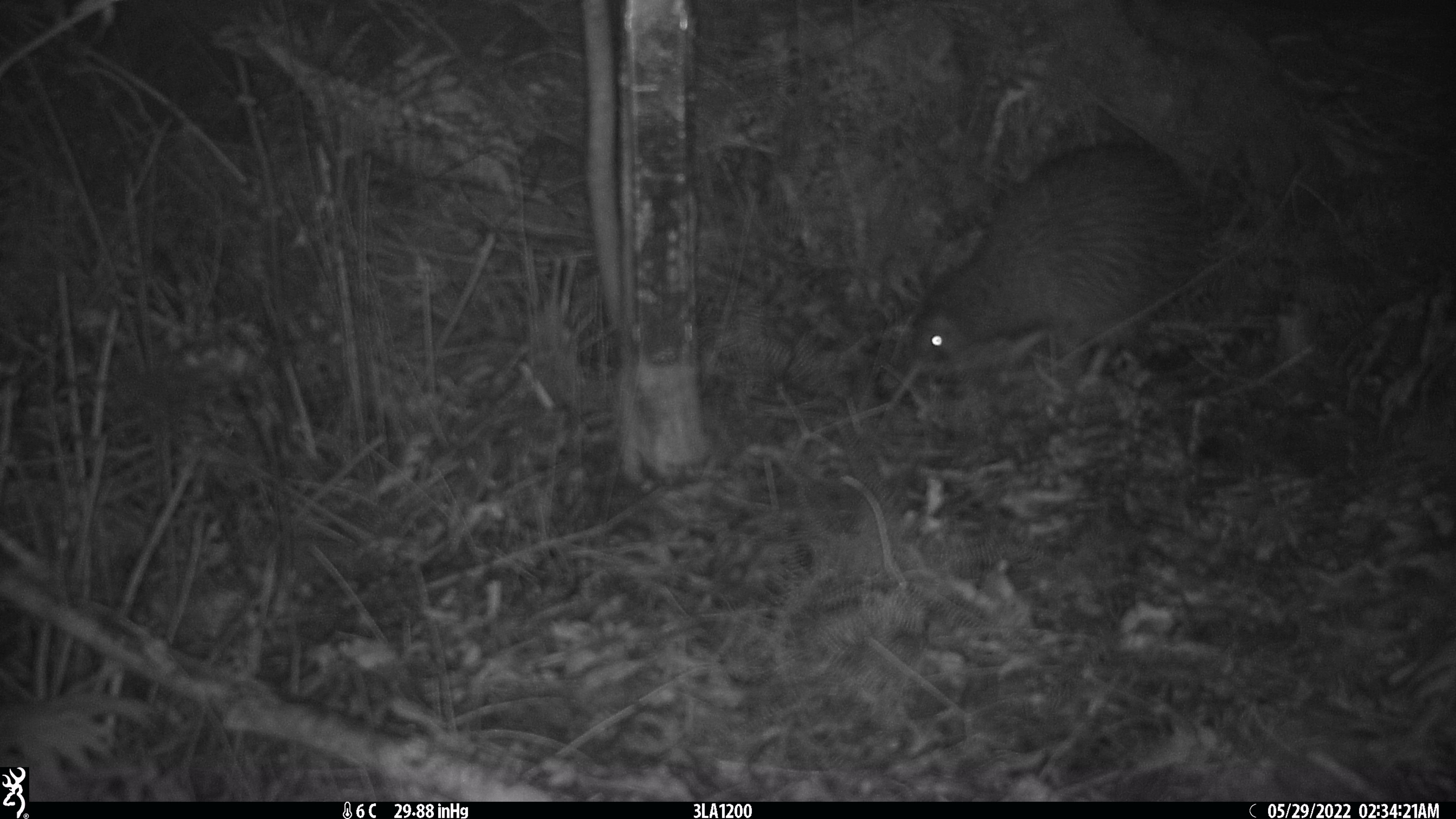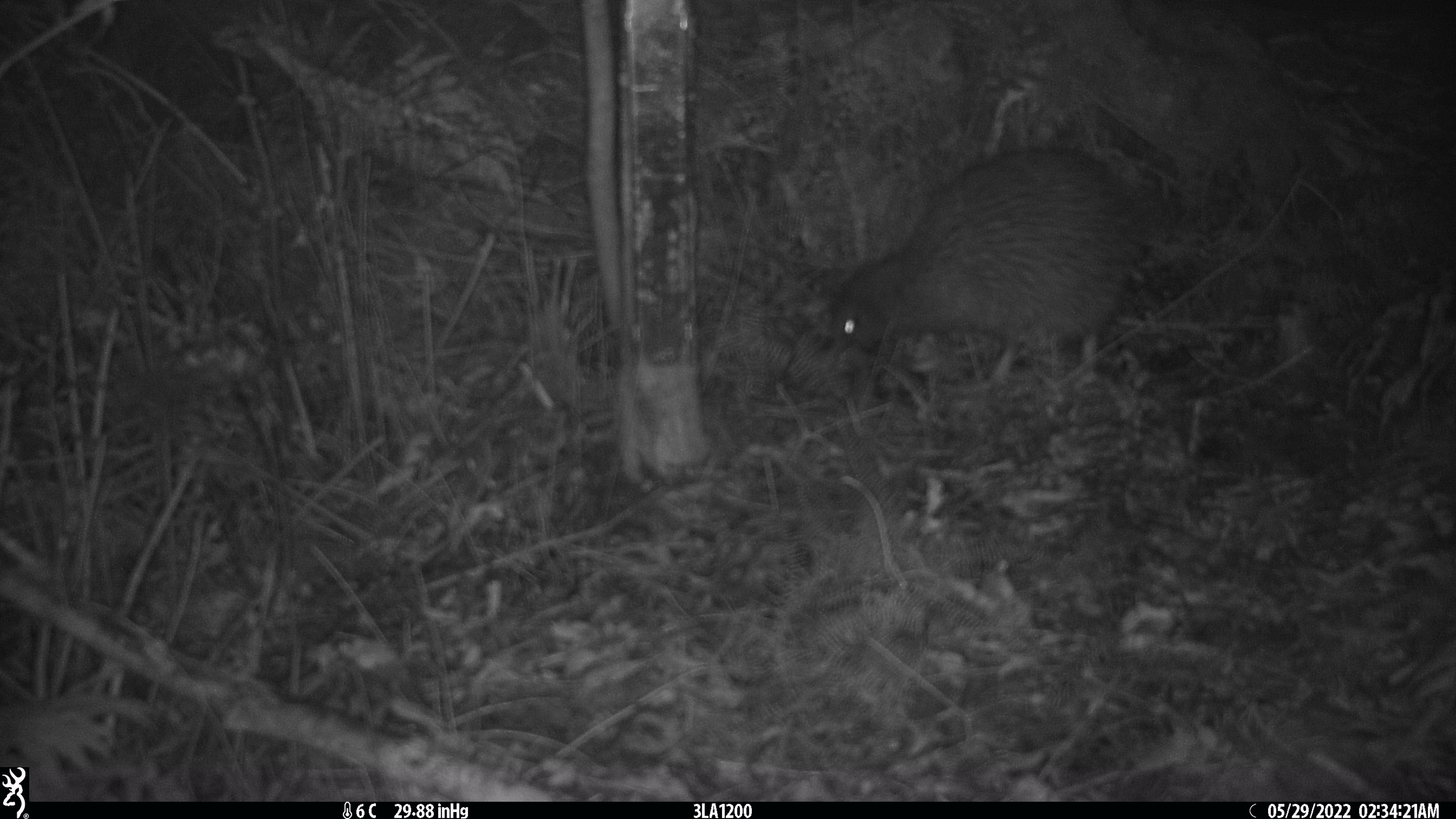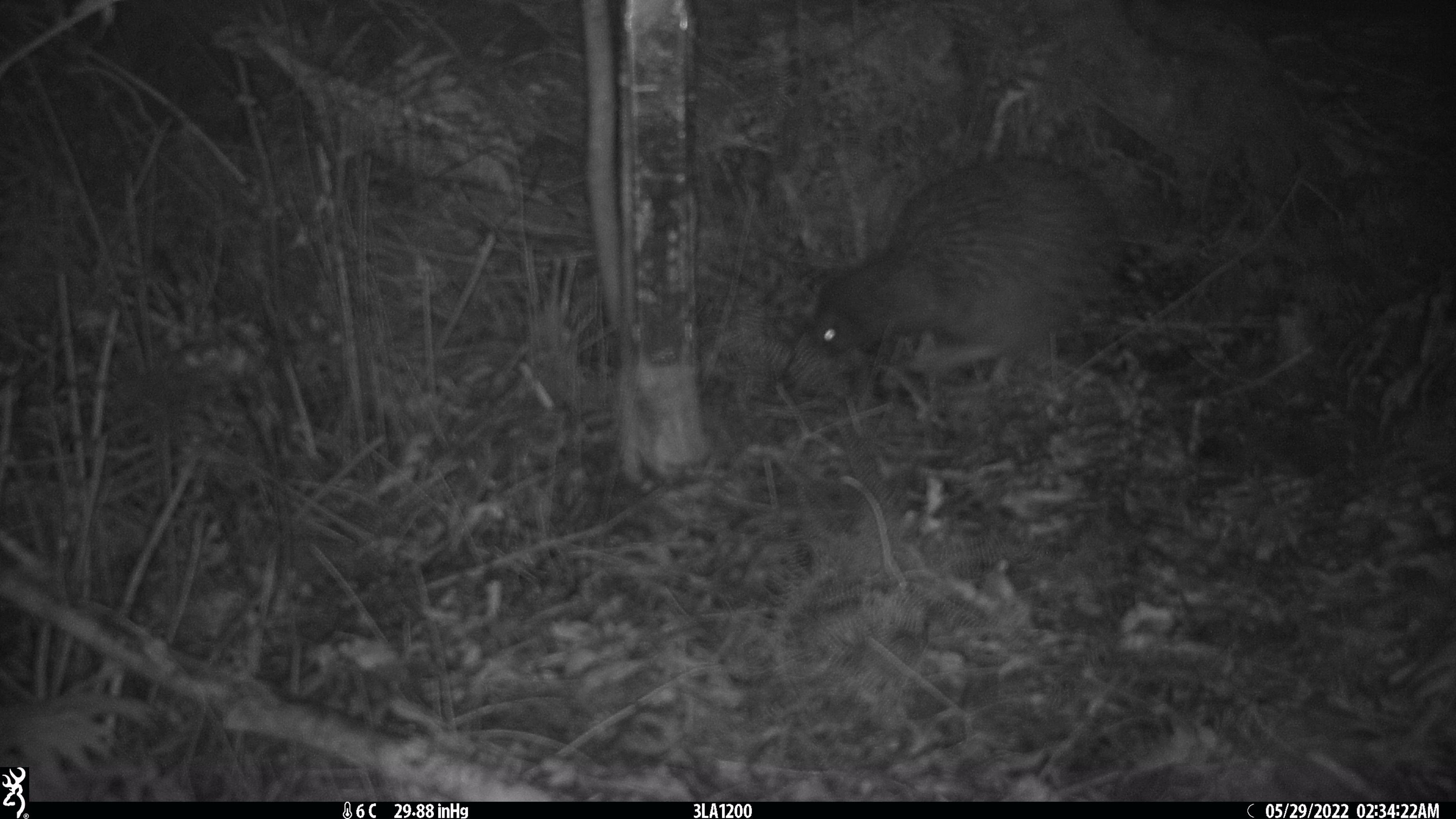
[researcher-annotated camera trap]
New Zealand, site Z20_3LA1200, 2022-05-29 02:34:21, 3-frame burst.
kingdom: Animalia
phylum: Chordata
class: Aves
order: Apterygiformes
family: Apterygidae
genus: Apteryx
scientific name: Apteryx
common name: kiwi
Kiwi (Apteryx).